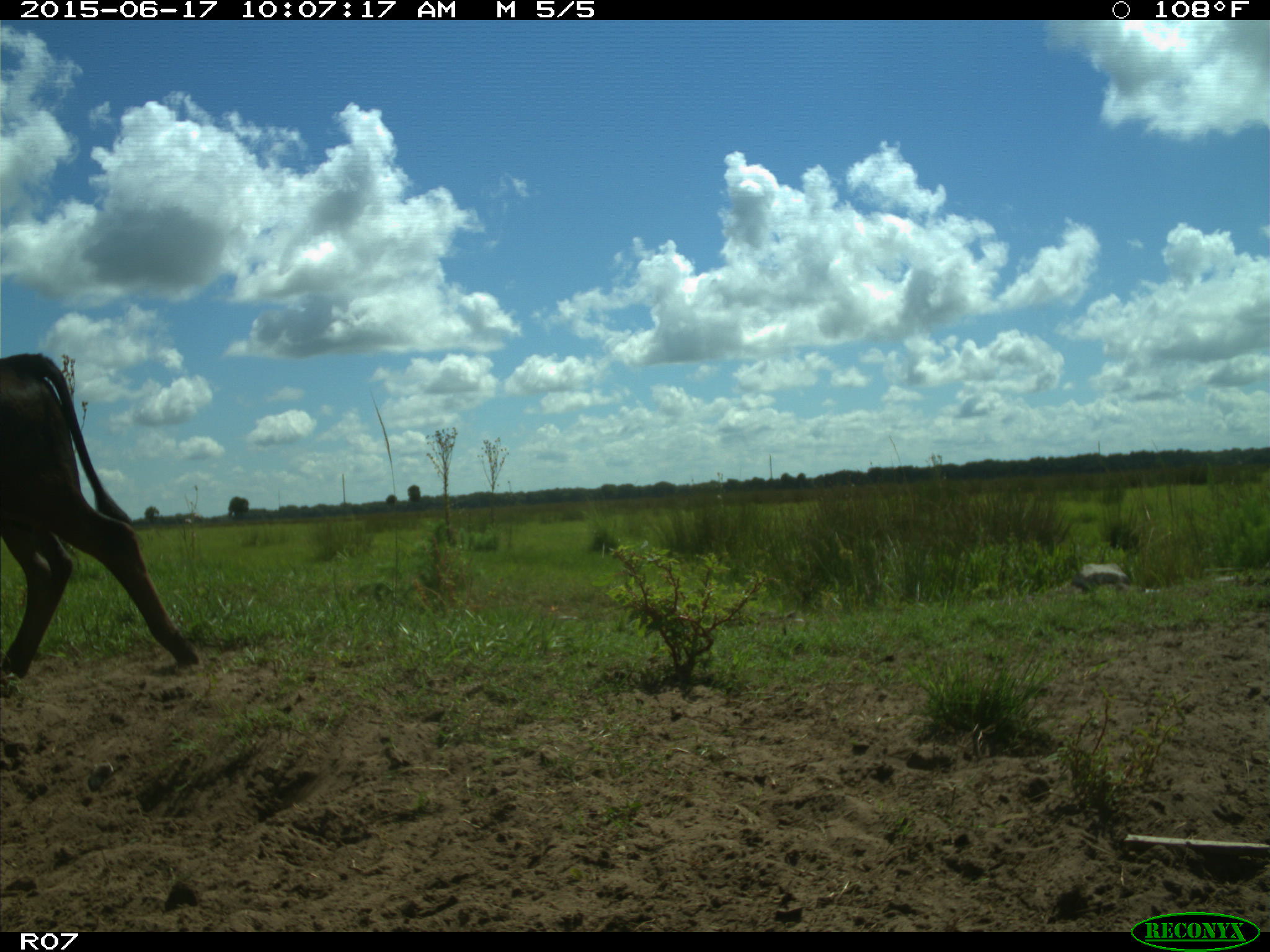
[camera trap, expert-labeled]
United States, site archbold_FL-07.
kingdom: Animalia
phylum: Chordata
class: Mammalia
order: Artiodactyla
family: Bovidae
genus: Bos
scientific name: Bos taurus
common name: domestic cow